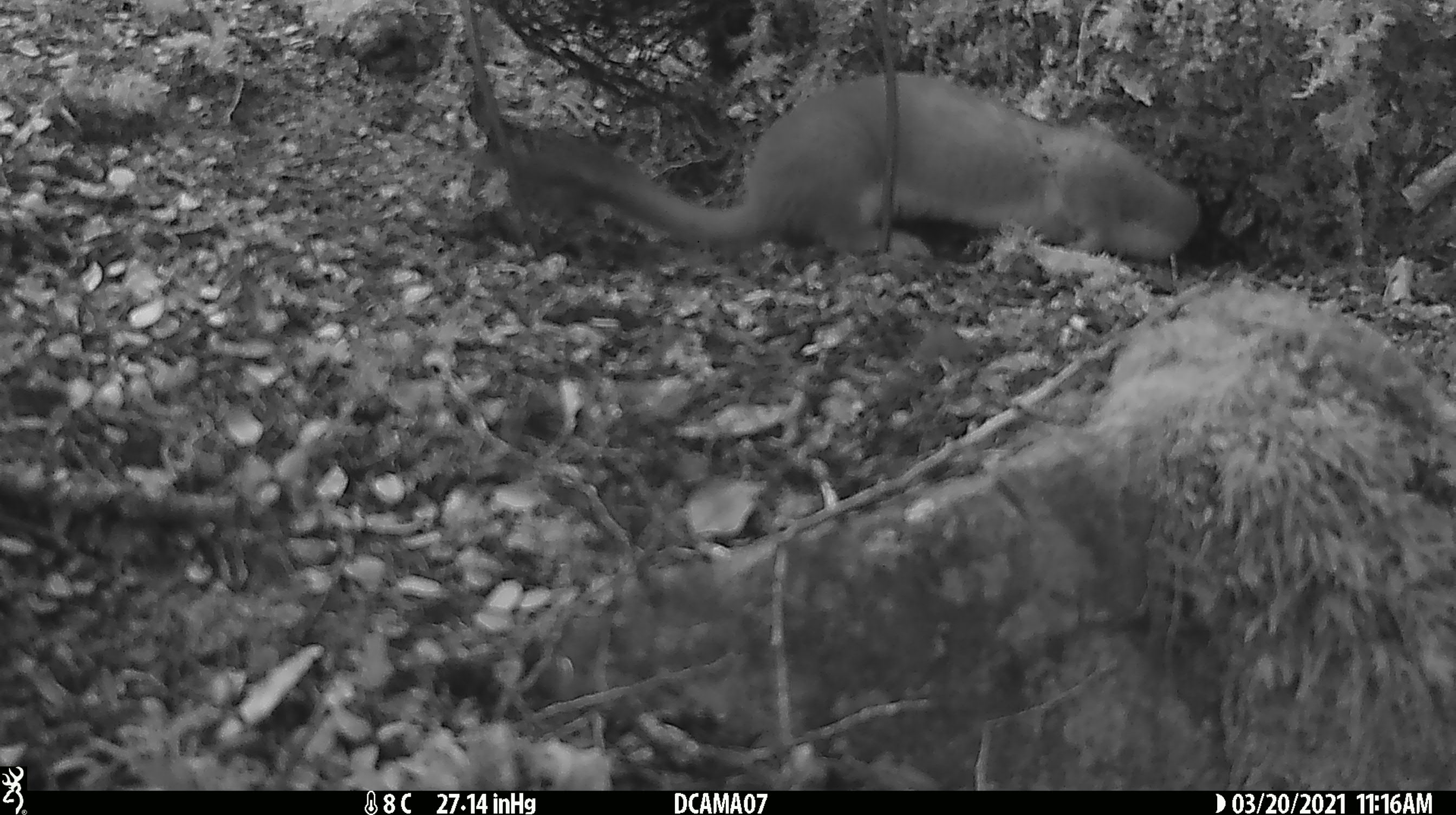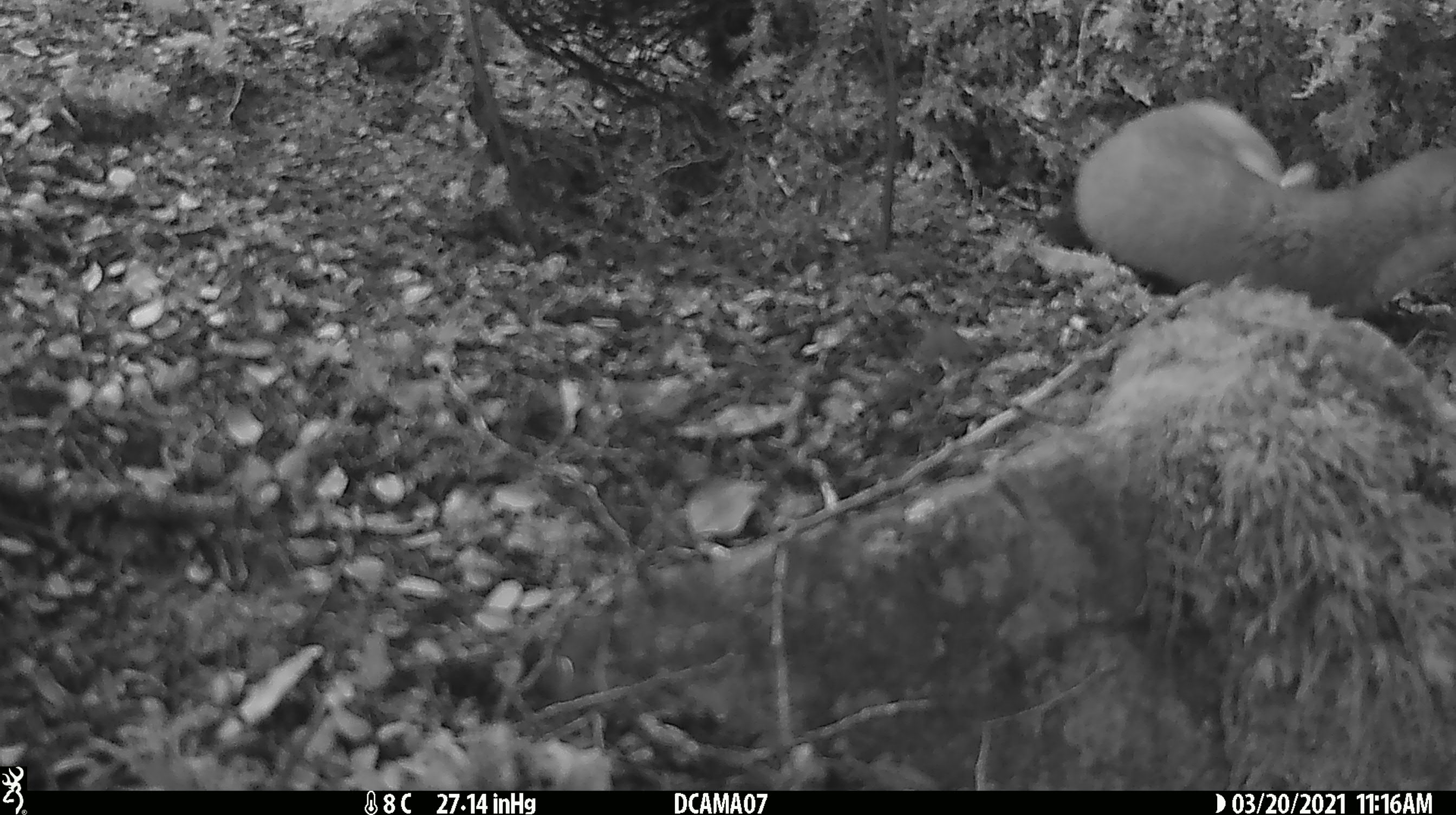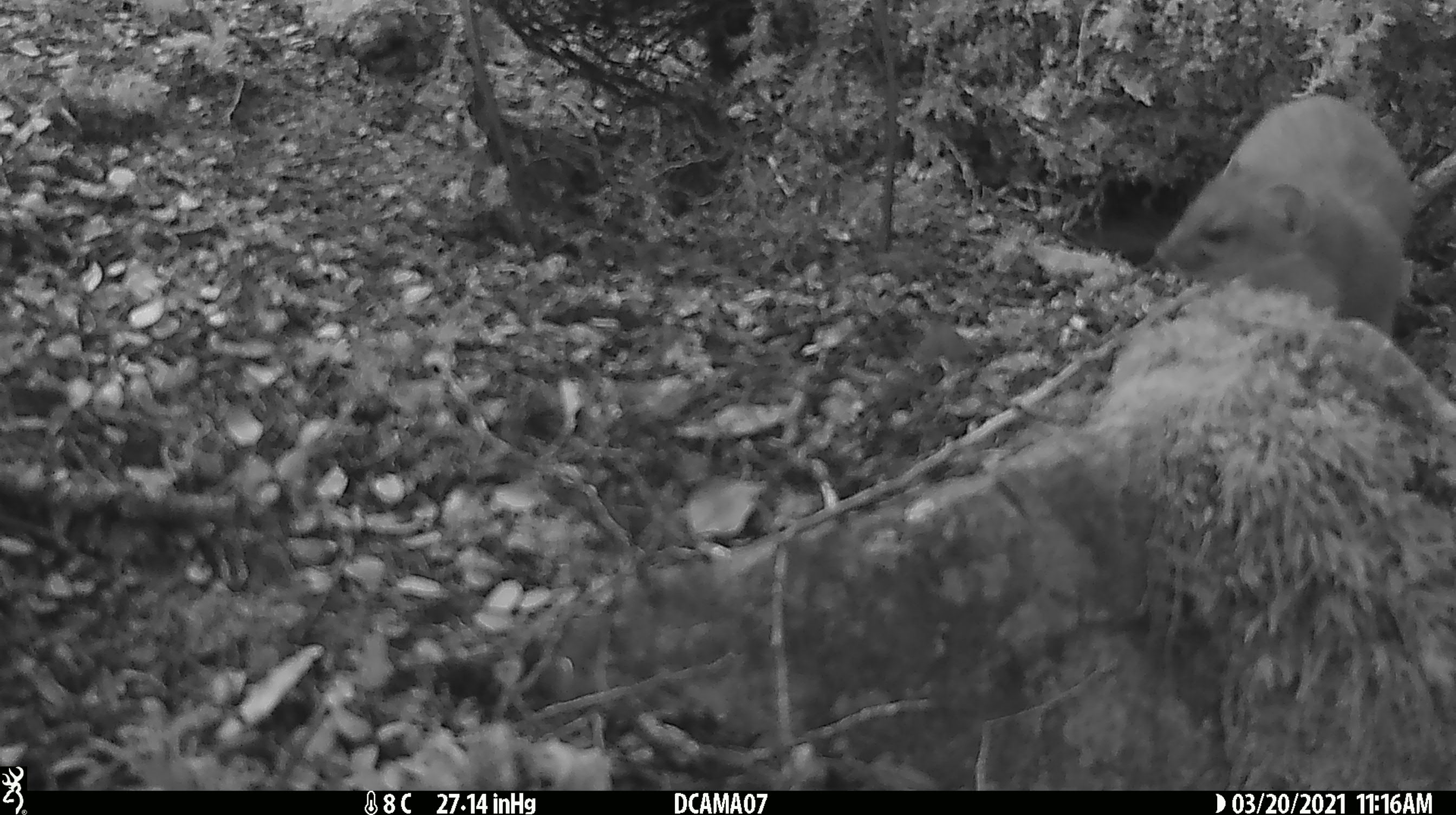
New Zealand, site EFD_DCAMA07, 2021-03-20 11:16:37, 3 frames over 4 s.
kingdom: Animalia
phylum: Chordata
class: Mammalia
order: Carnivora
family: Mustelidae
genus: Mustela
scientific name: Mustela erminea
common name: stoat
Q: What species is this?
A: Stoat (Mustela erminea).